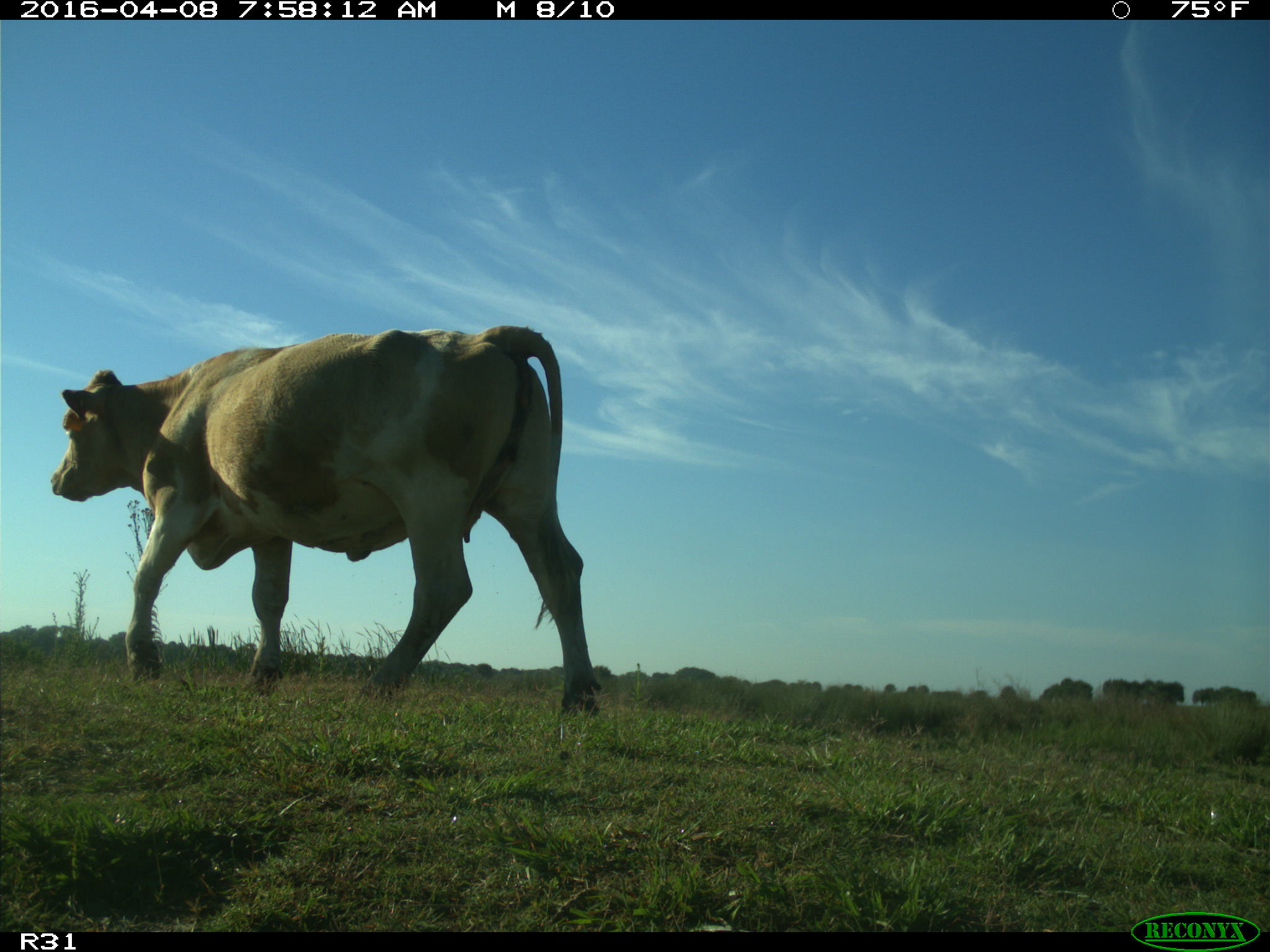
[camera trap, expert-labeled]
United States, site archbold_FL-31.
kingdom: Animalia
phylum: Chordata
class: Mammalia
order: Artiodactyla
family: Bovidae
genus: Bos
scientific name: Bos taurus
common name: domestic cow